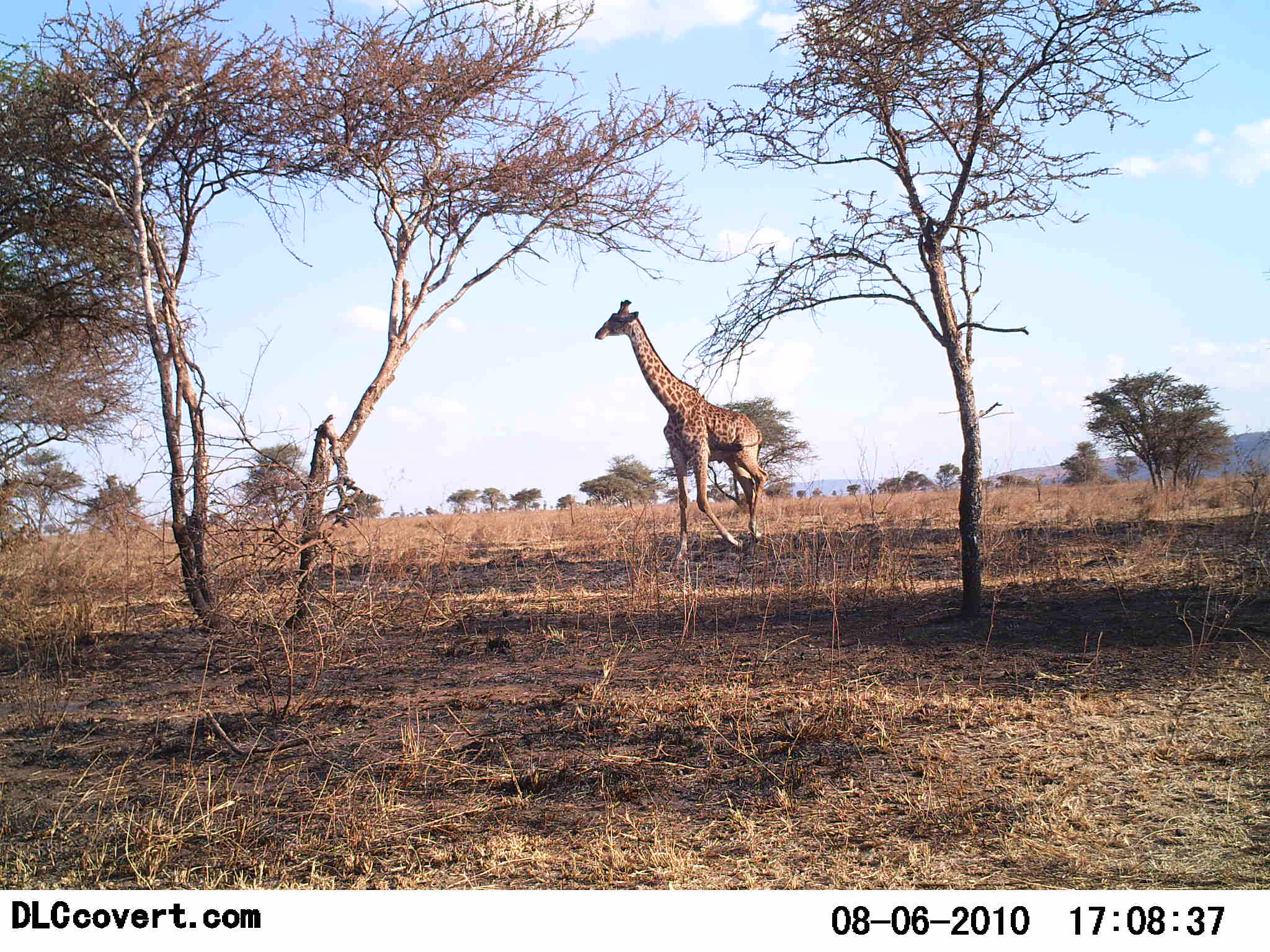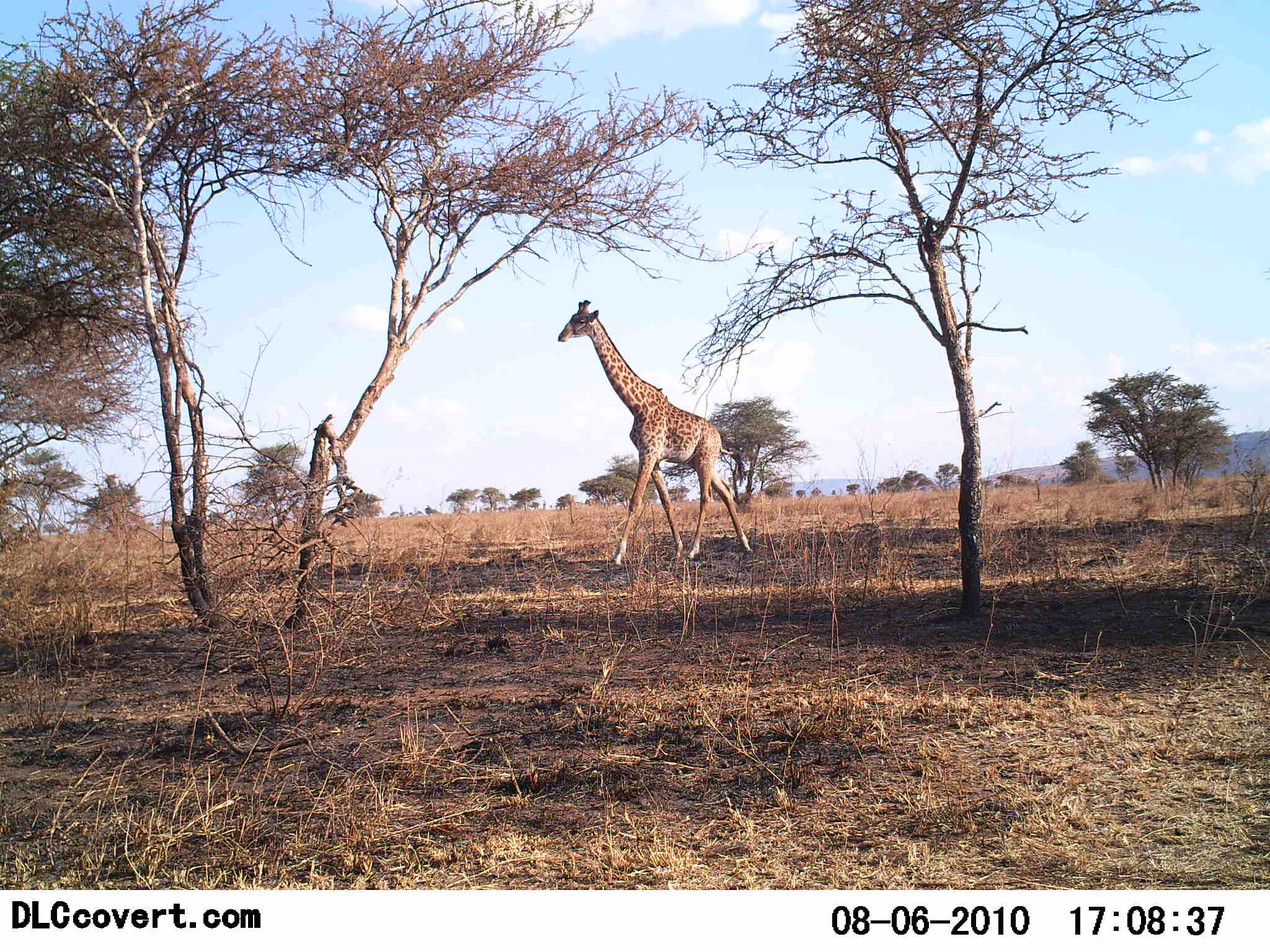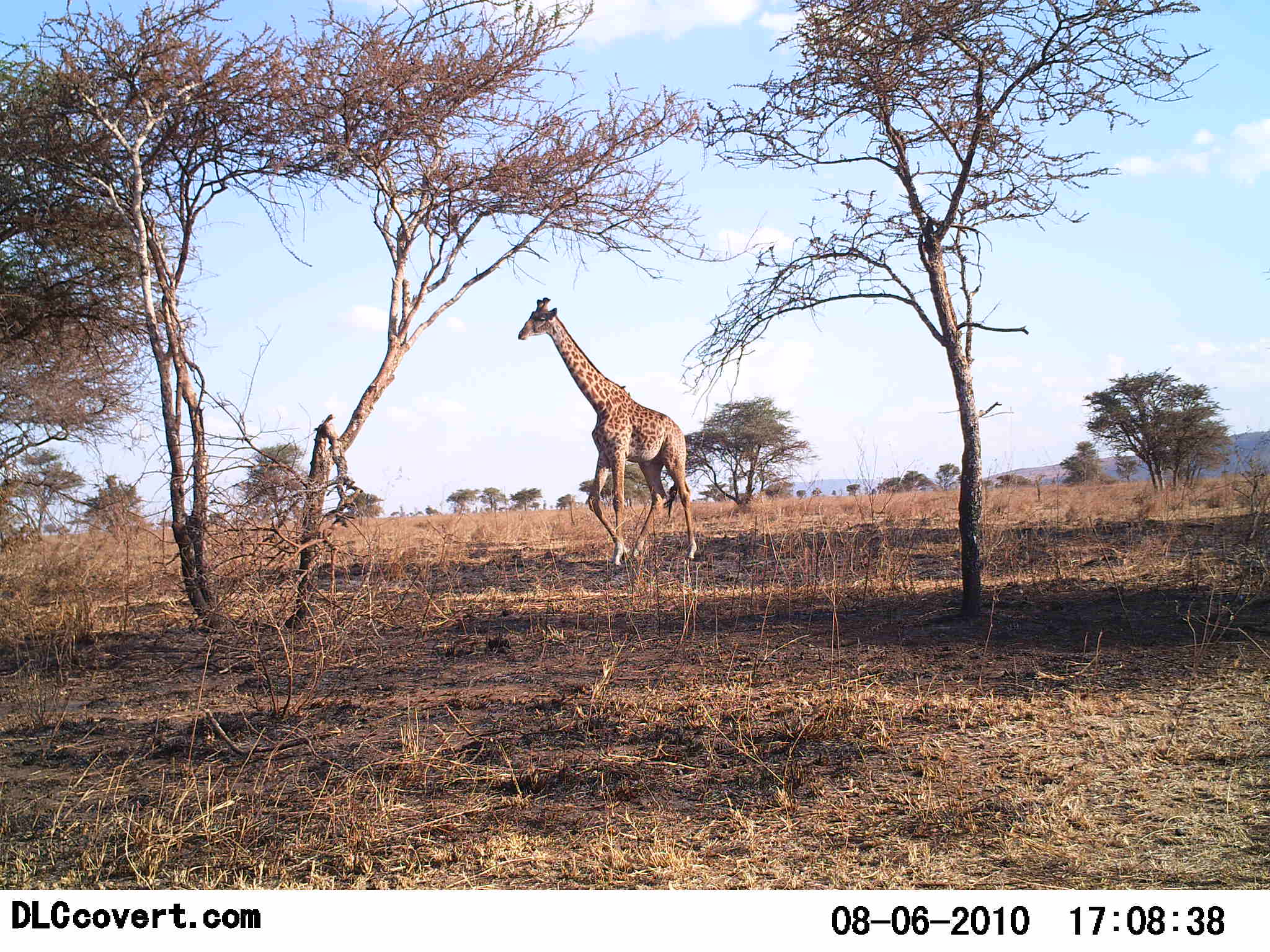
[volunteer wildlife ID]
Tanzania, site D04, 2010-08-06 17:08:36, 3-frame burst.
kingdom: Animalia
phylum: Chordata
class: Mammalia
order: Artiodactyla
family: Giraffidae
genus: Giraffa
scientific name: Giraffa camelopardalis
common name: giraffe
Giraffe (Giraffa camelopardalis), count 1. Behavior (volunteer vote fractions): standing 8%, resting 0%, moving 92%, interacting 0%. Young present (vote fraction): 0%. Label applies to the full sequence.